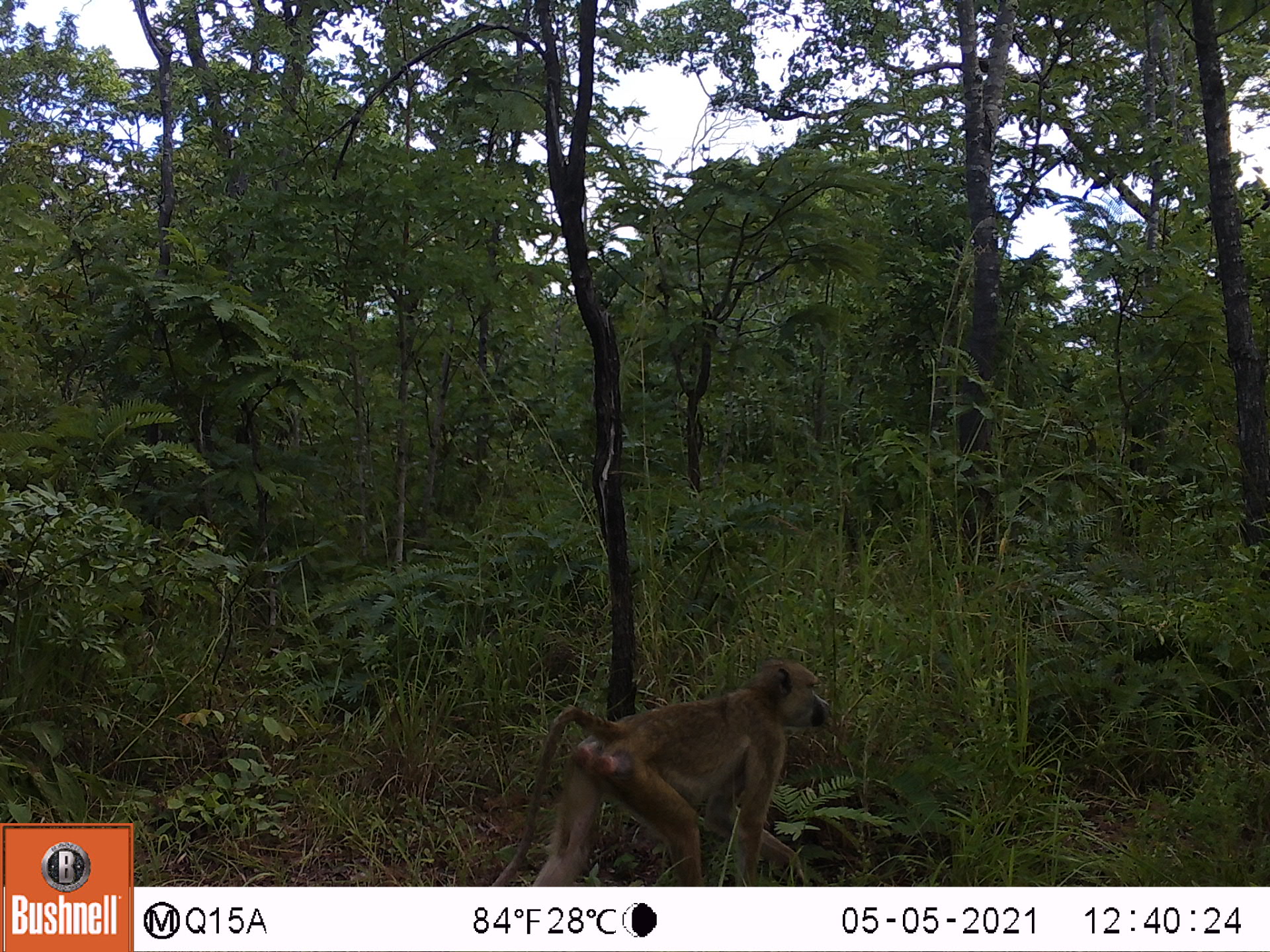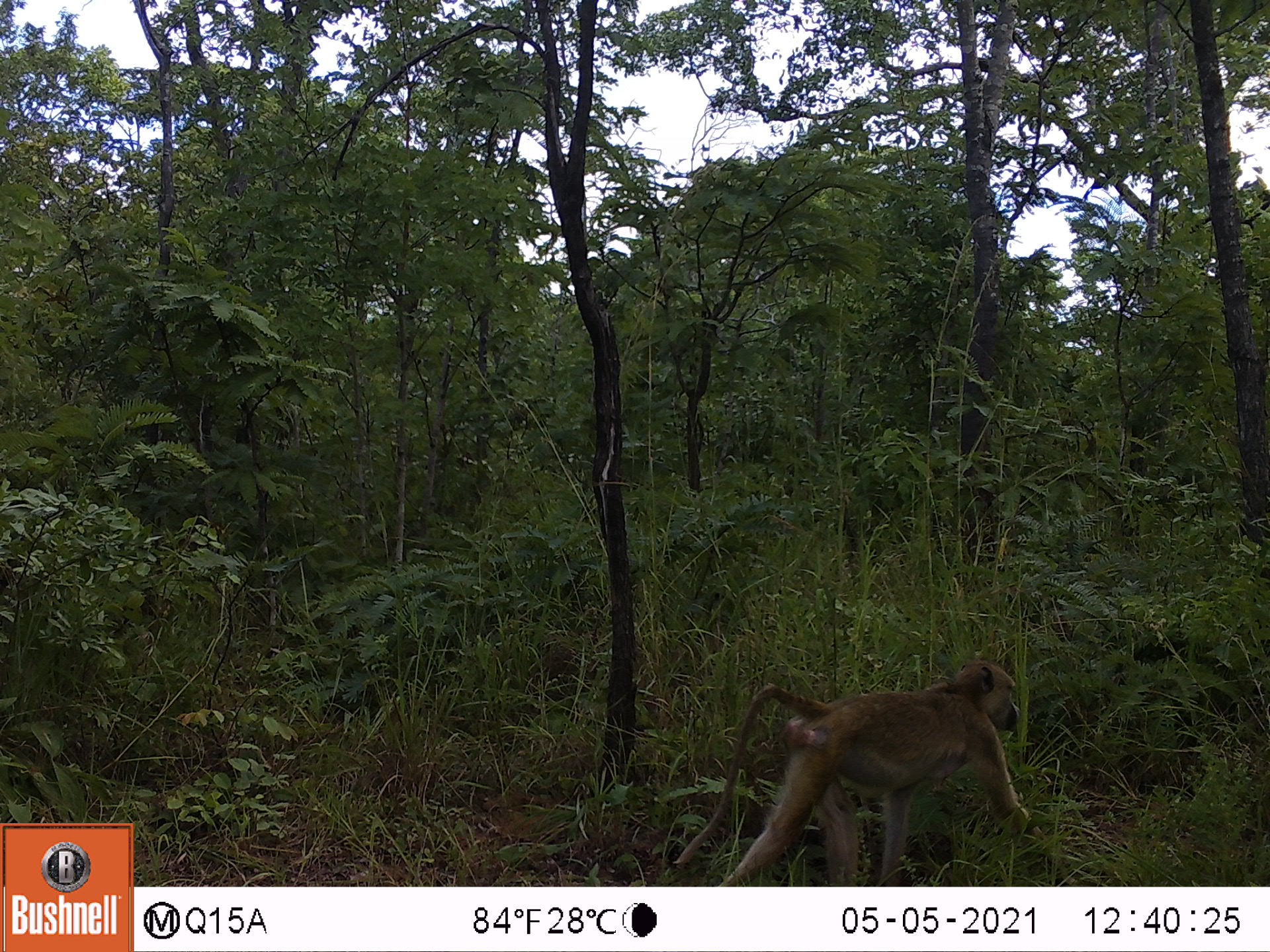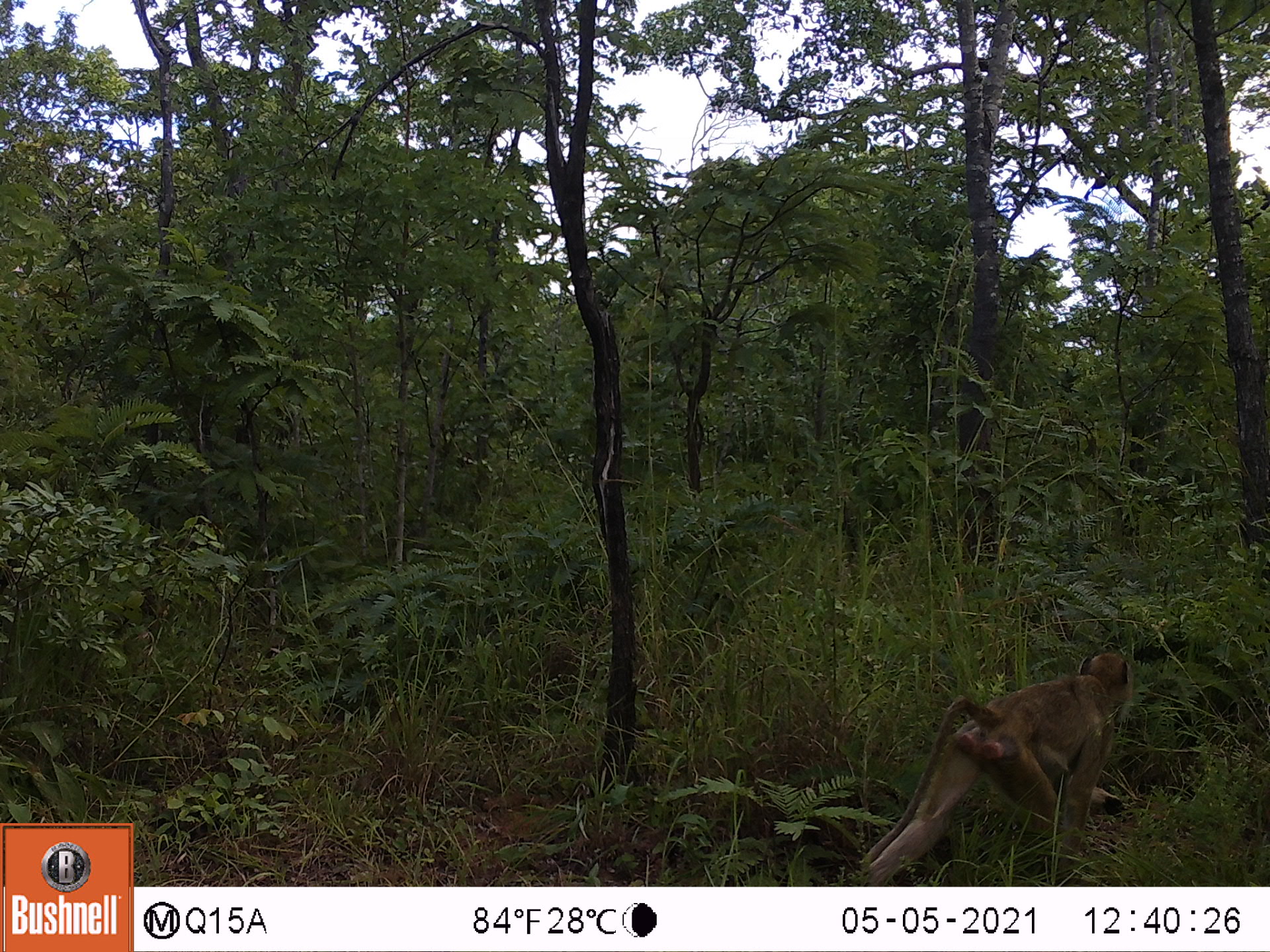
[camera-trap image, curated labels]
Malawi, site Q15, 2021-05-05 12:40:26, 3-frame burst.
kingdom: Animalia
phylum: Chordata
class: Mammalia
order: Primates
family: Cercopithecidae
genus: Papio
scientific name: Papio cynocephalus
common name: yellow baboon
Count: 1.